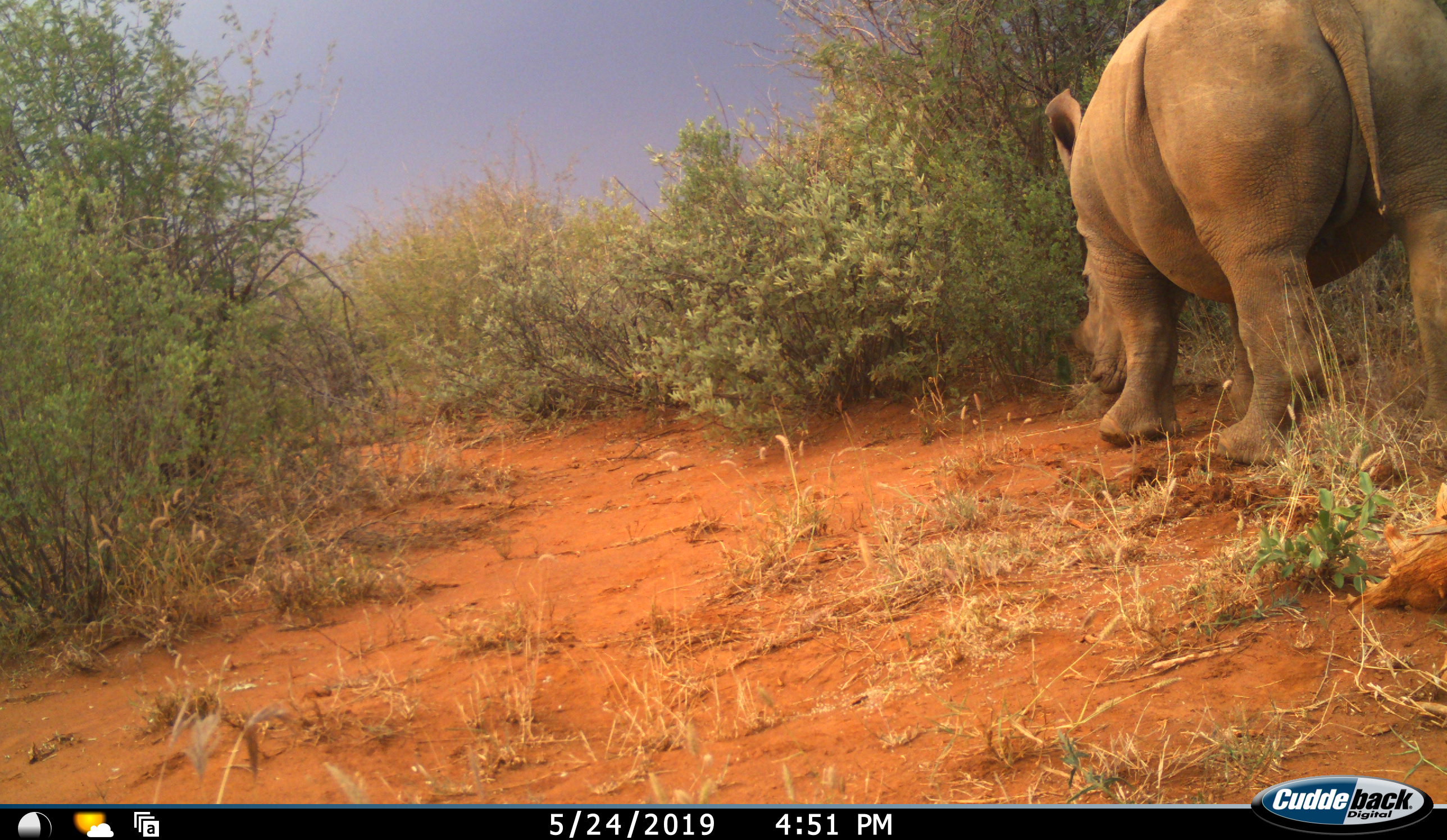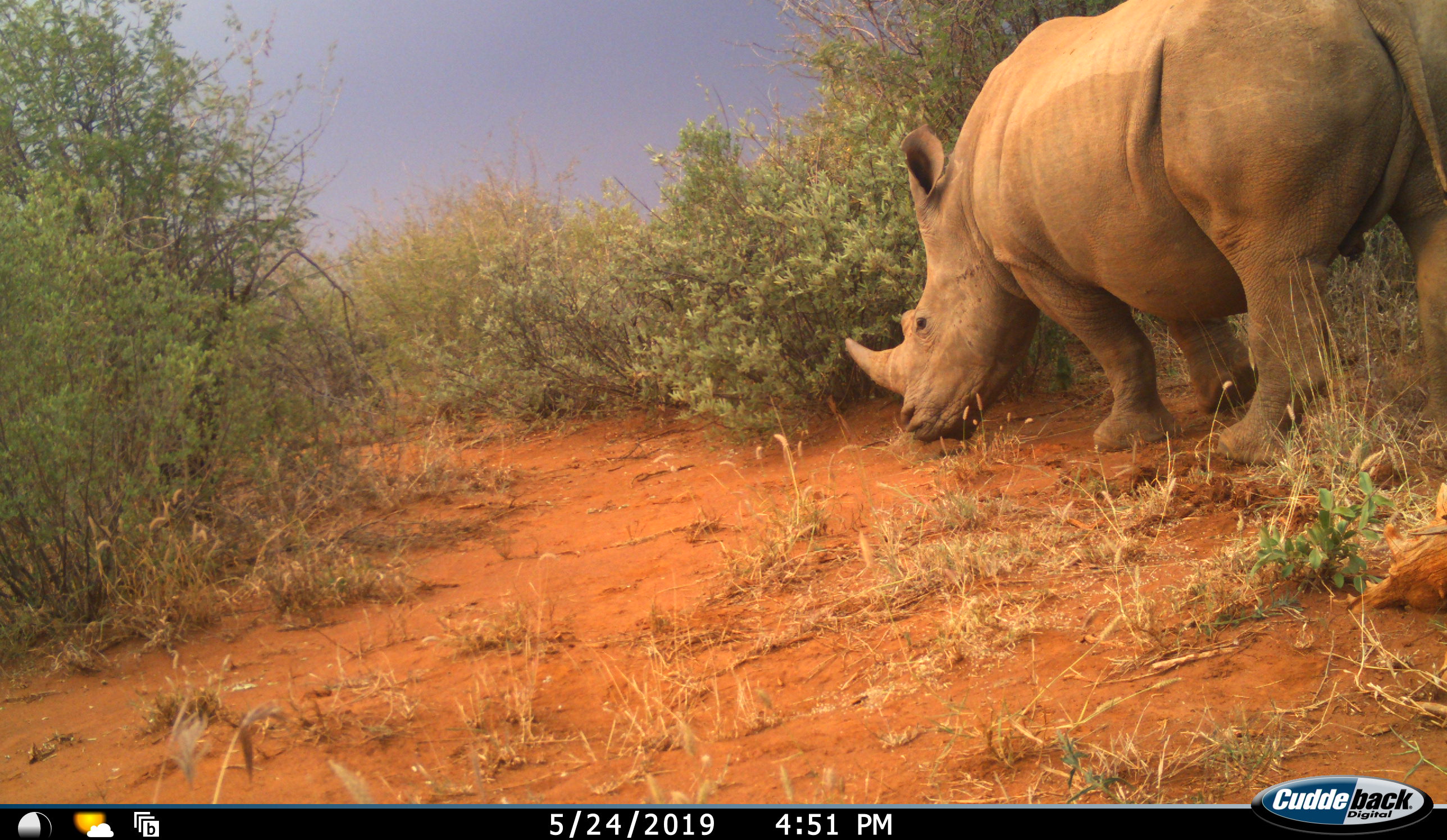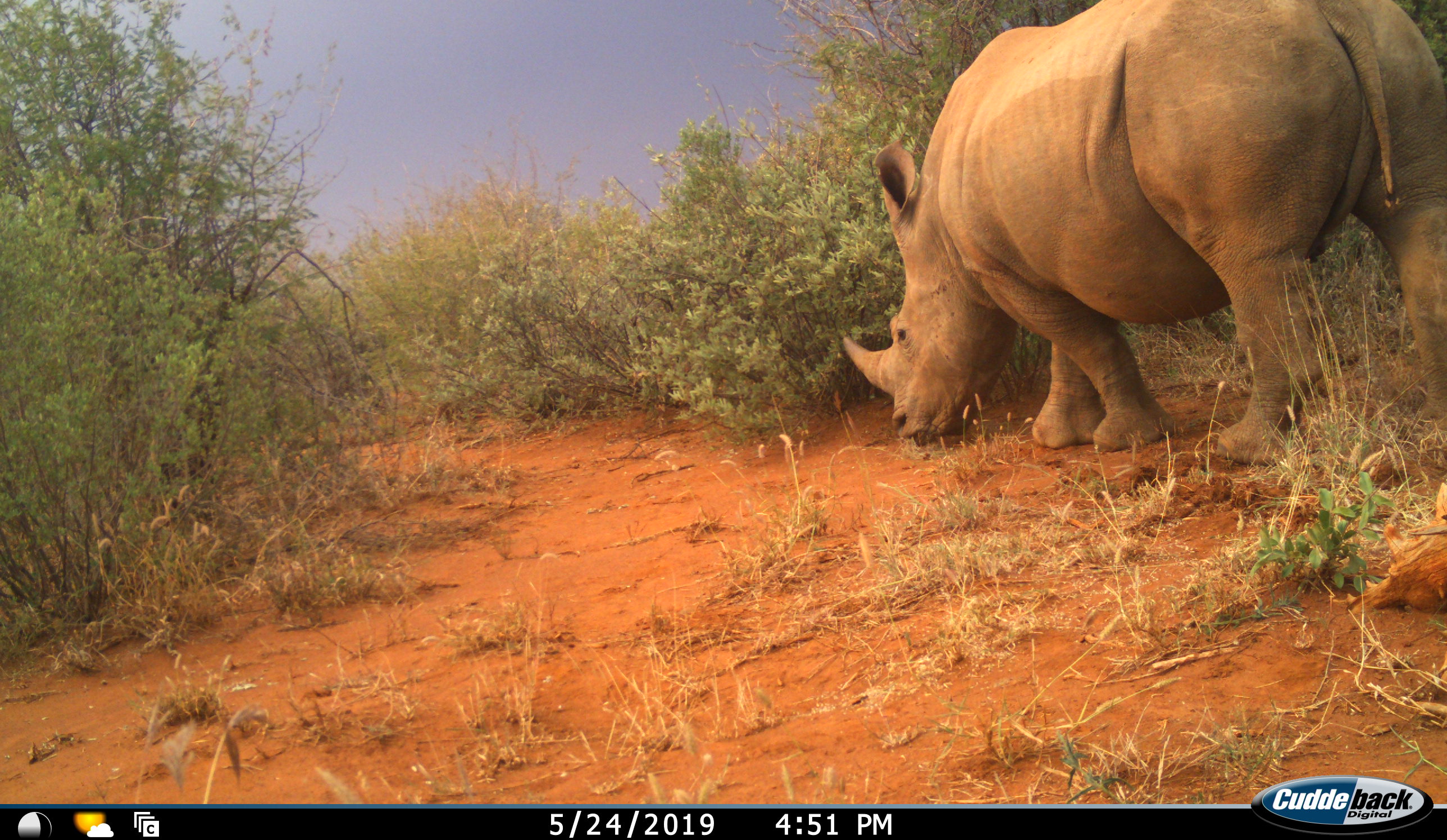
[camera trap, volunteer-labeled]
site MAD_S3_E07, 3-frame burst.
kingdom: Animalia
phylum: Chordata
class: Mammalia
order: Perissodactyla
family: Rhinocerotidae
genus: Ceratotherium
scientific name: Ceratotherium simum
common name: white rhinoceros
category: rhinoceroswhite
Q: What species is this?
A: Rhinoceroswhite (white rhinoceros) (Ceratotherium simum).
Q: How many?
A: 1.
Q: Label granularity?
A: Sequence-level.